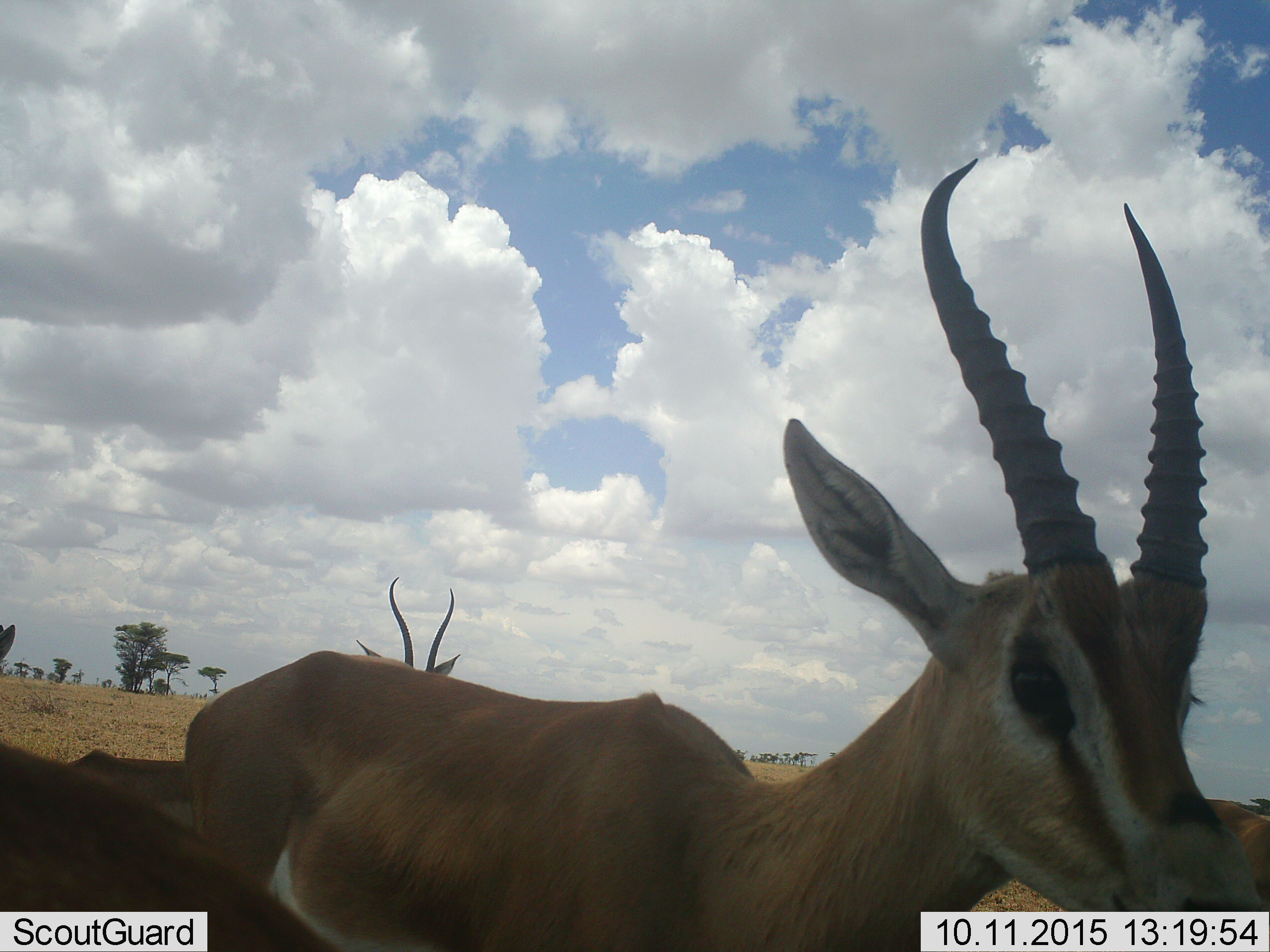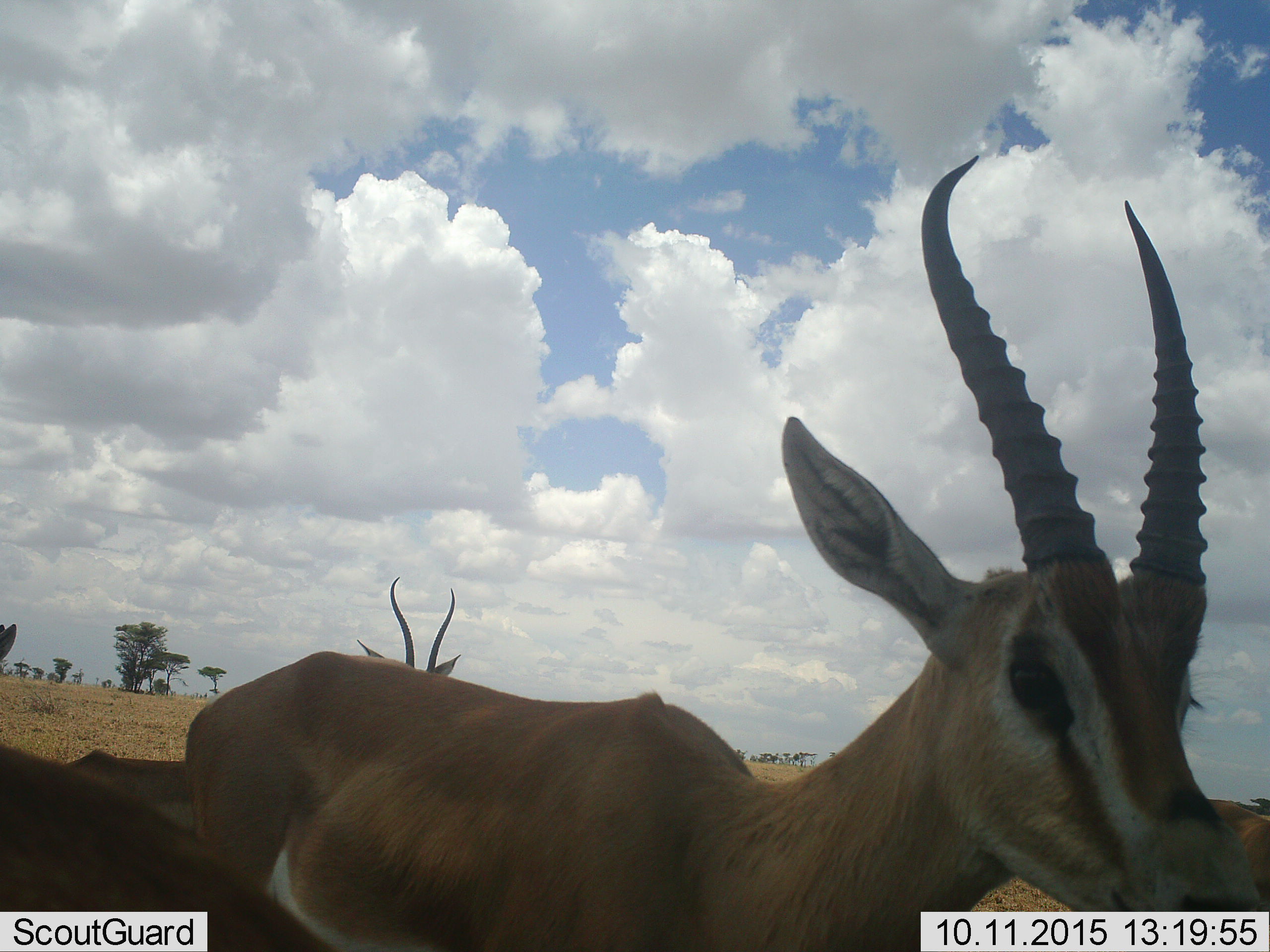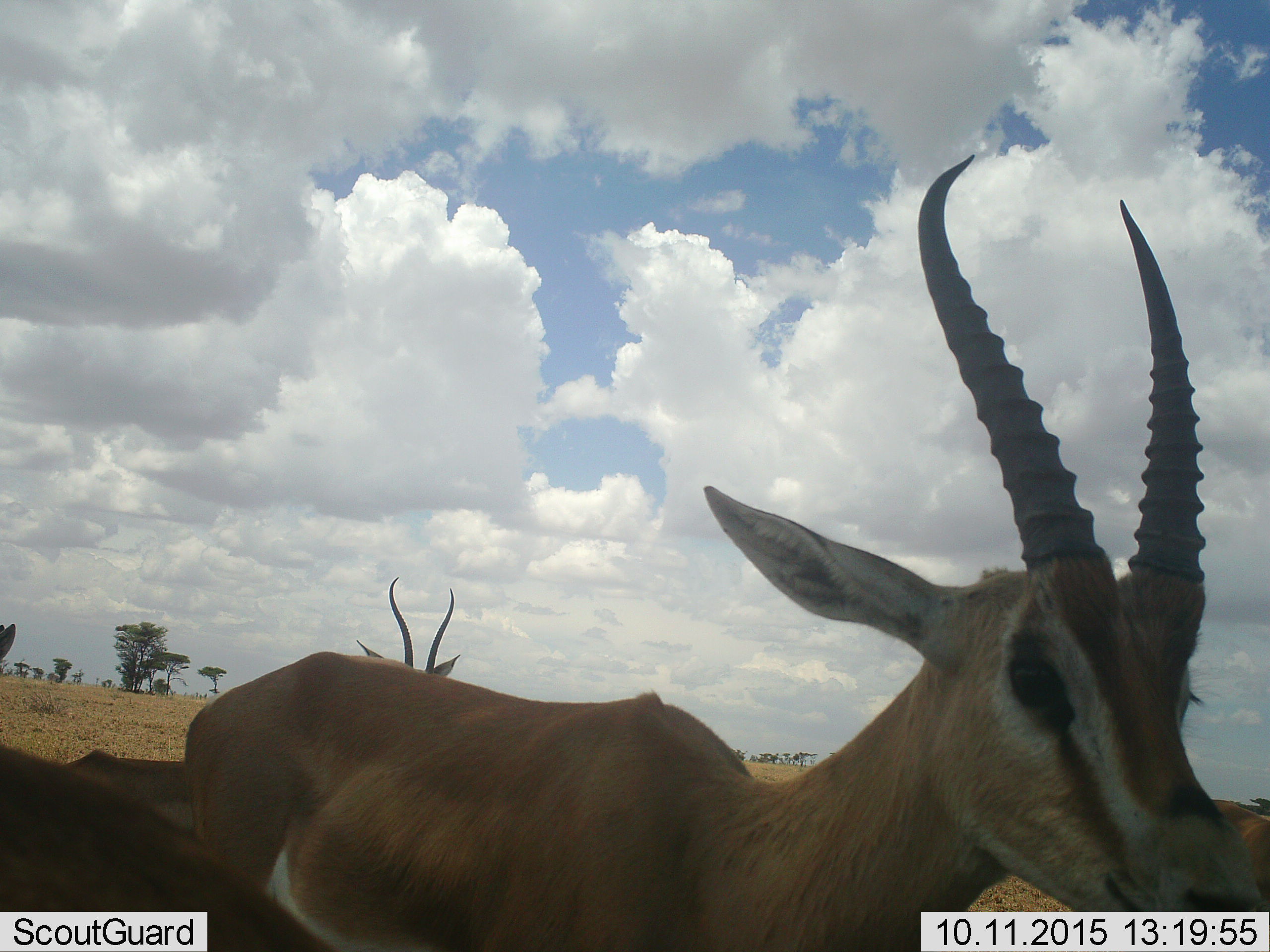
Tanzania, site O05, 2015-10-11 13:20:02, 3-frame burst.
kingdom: Animalia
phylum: Chordata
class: Mammalia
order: Artiodactyla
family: Bovidae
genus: Nanger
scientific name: Nanger granti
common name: grant's gazelle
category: gazellegrants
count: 4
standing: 50%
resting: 0%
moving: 33%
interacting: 0%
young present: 0%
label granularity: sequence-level